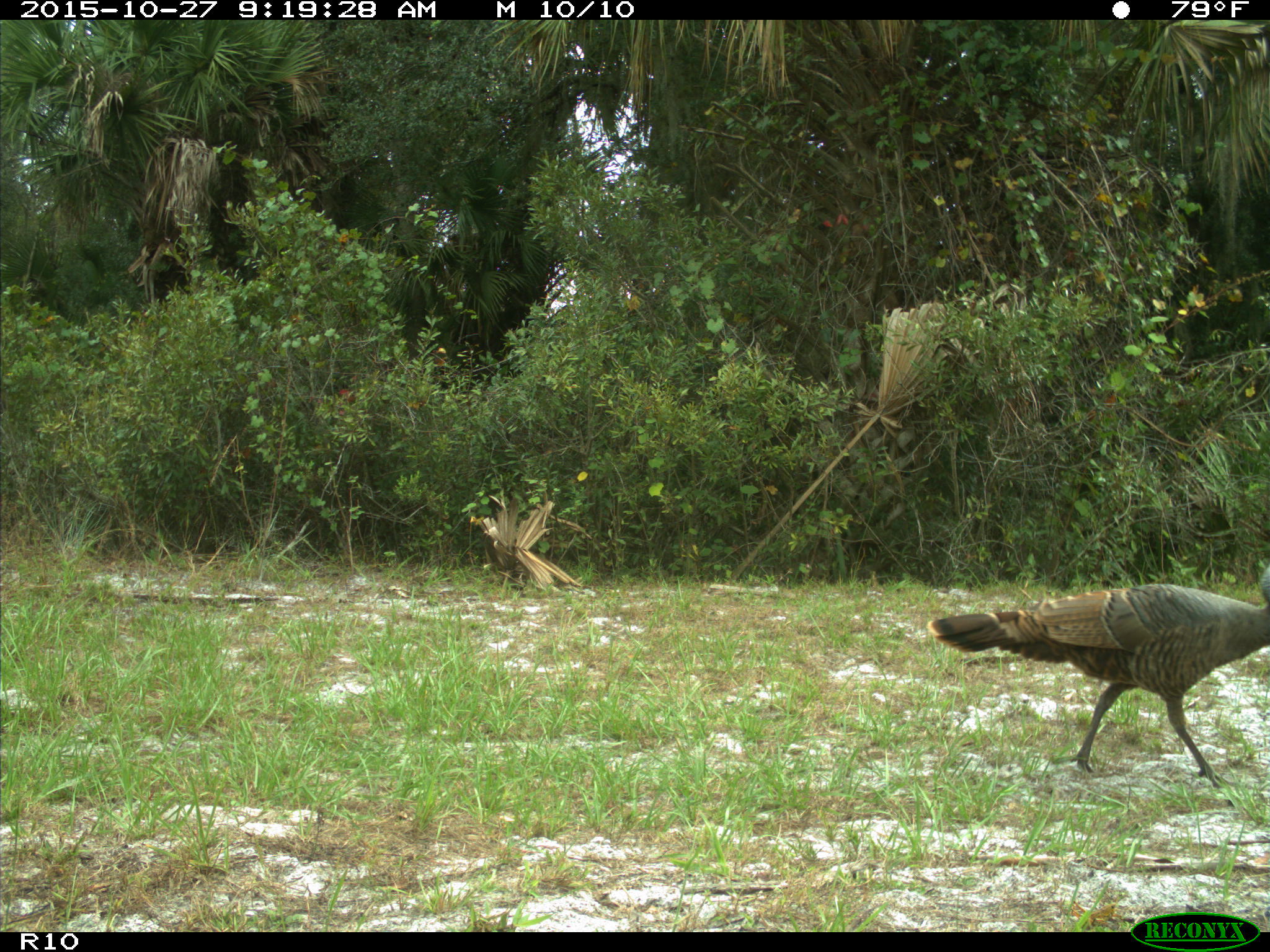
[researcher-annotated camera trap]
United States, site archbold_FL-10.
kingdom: Animalia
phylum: Chordata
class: Aves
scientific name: Aves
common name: birds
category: unidentified bird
Unidentified bird (birds) (Aves).